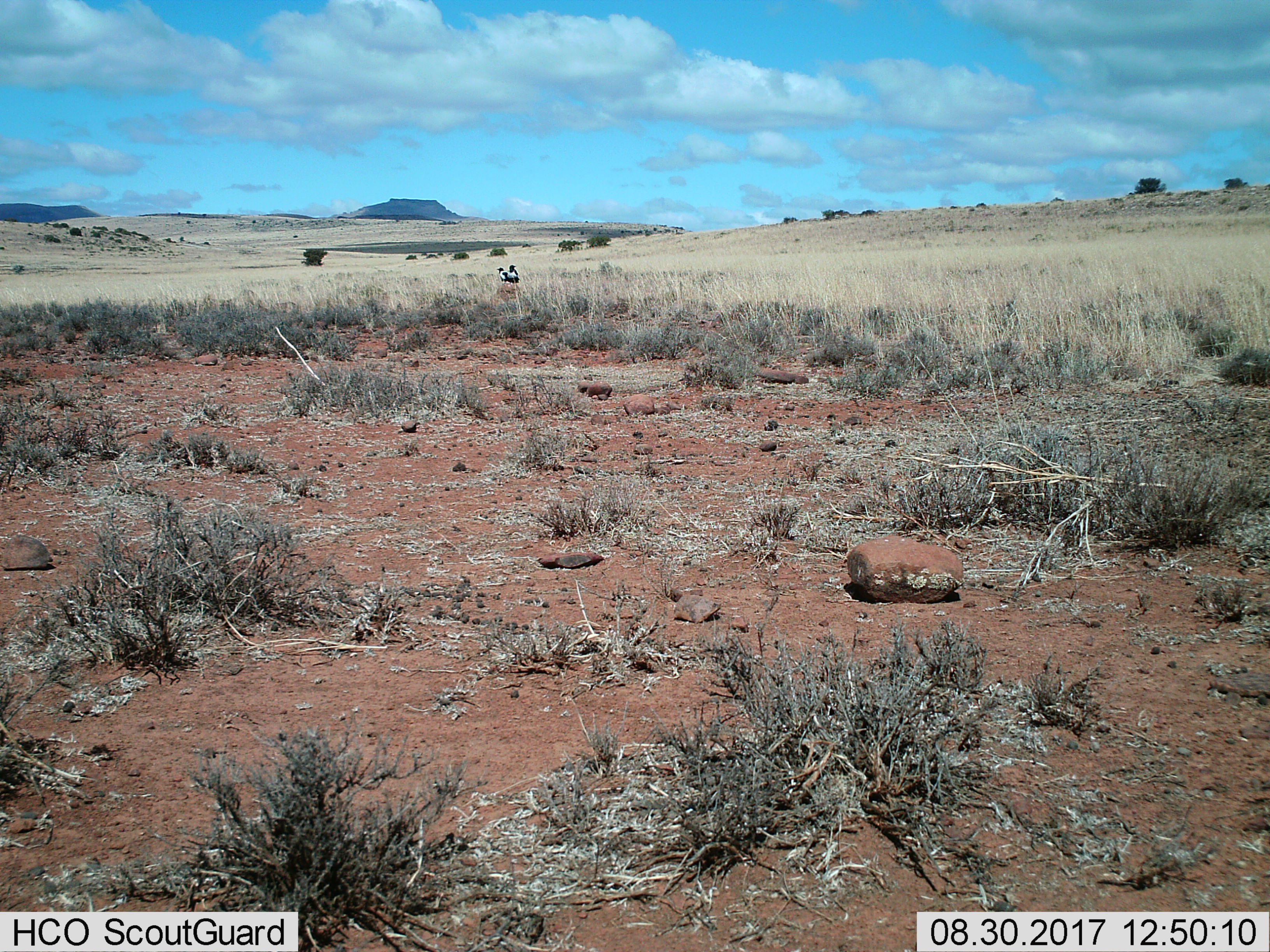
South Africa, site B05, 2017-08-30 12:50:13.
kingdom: Animalia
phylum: Chordata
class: Aves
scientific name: Aves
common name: bird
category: birdother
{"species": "birdother (bird) (Aves)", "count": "2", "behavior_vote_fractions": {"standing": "71%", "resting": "29%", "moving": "0%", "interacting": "14%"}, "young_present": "0%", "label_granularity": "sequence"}